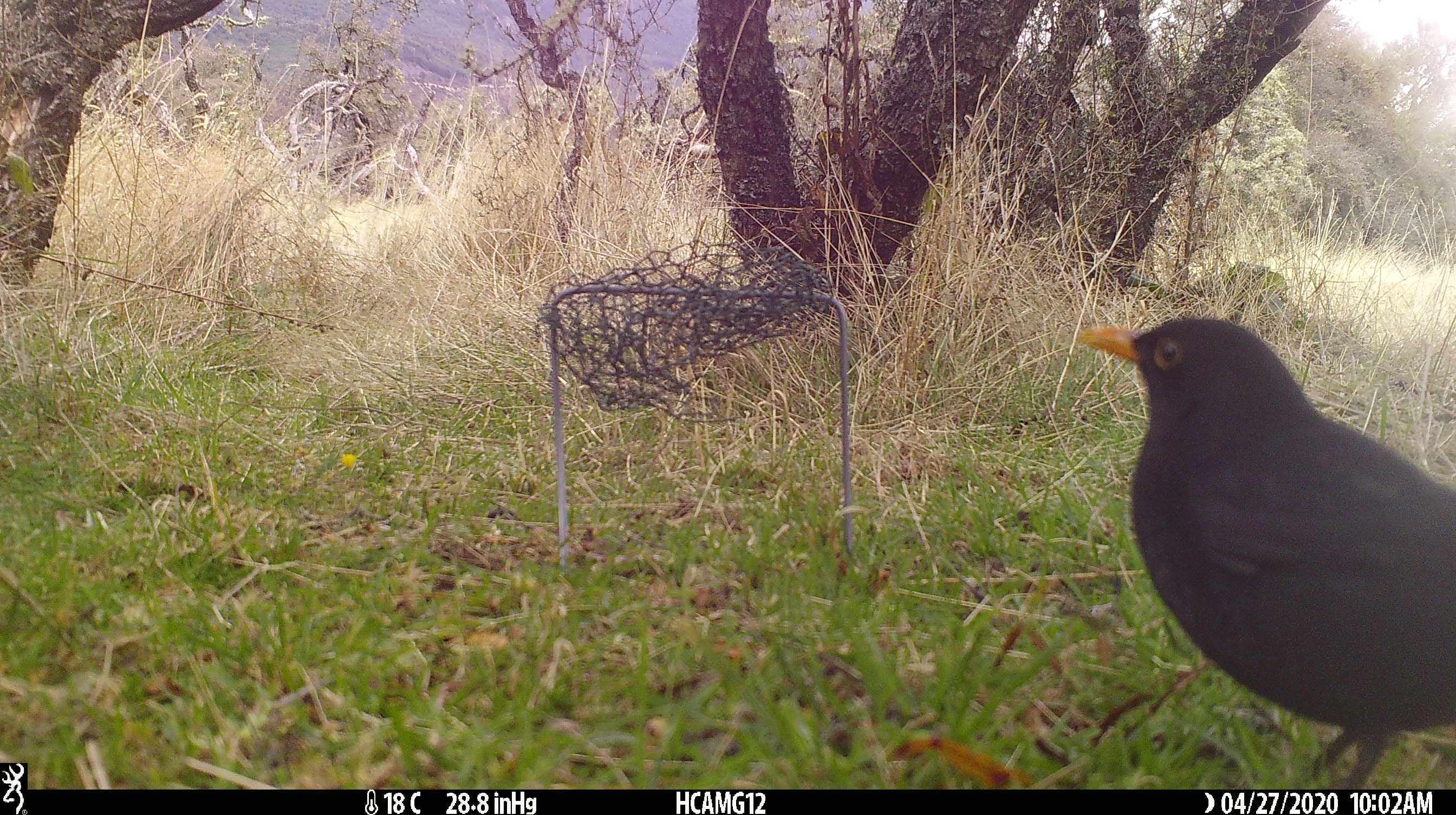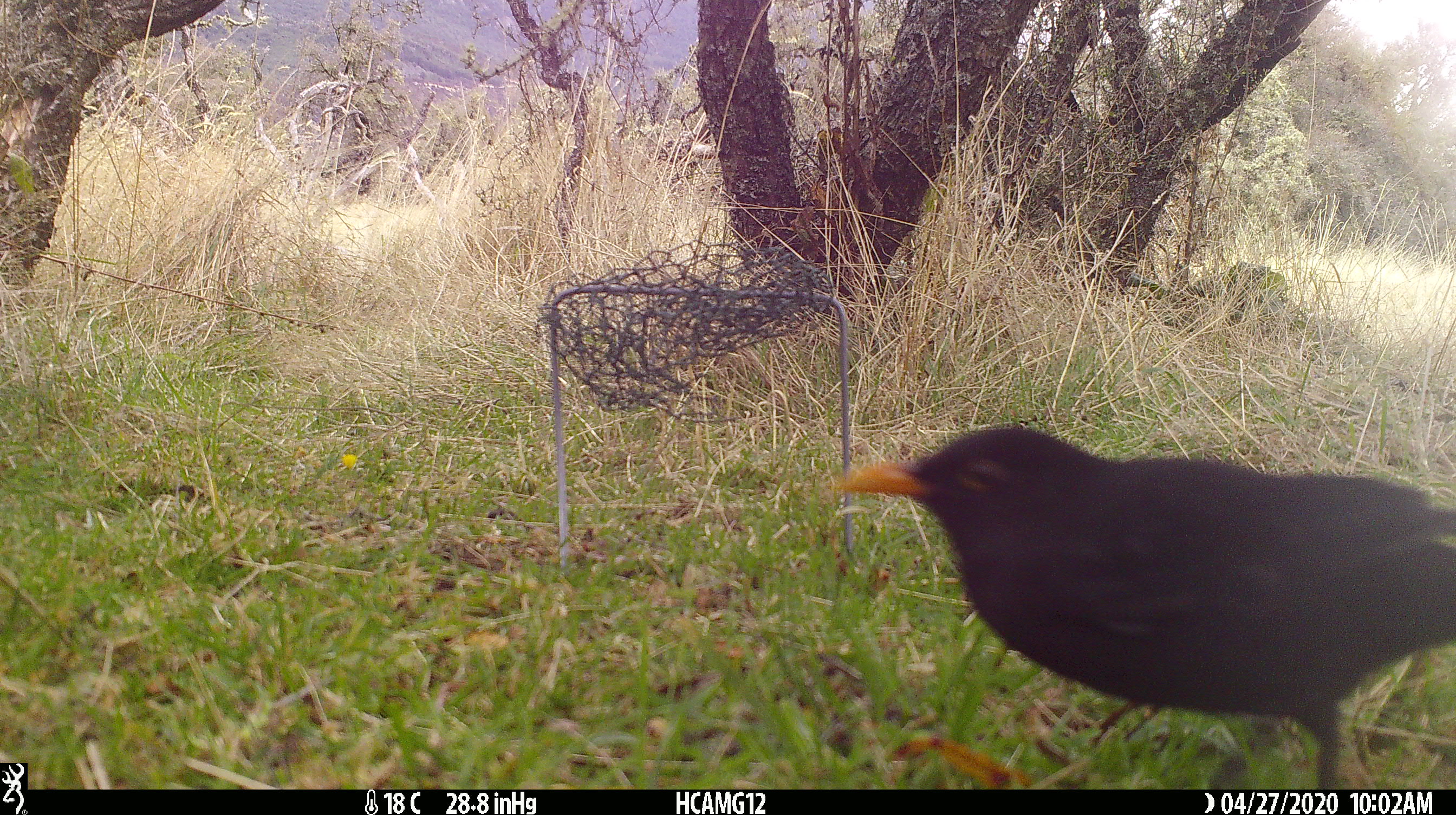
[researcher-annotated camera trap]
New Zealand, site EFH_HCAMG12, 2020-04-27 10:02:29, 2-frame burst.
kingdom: Animalia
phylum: Chordata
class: Aves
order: Passeriformes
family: Turdidae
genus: Turdus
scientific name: Turdus merula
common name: eurasian blackbird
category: blackbird